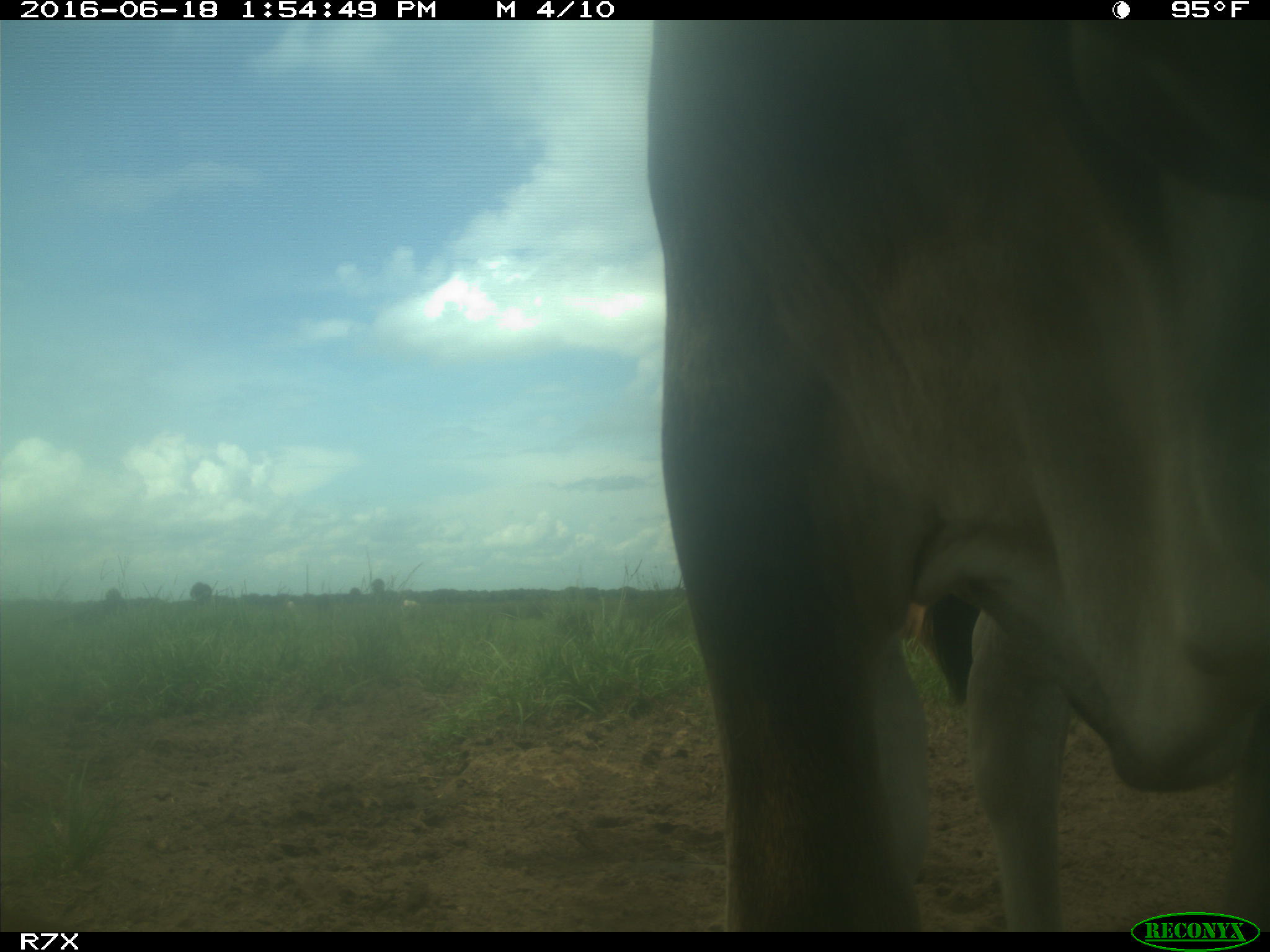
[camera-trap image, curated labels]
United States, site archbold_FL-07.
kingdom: Animalia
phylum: Chordata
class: Mammalia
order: Artiodactyla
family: Bovidae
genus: Bos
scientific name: Bos taurus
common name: domestic cow